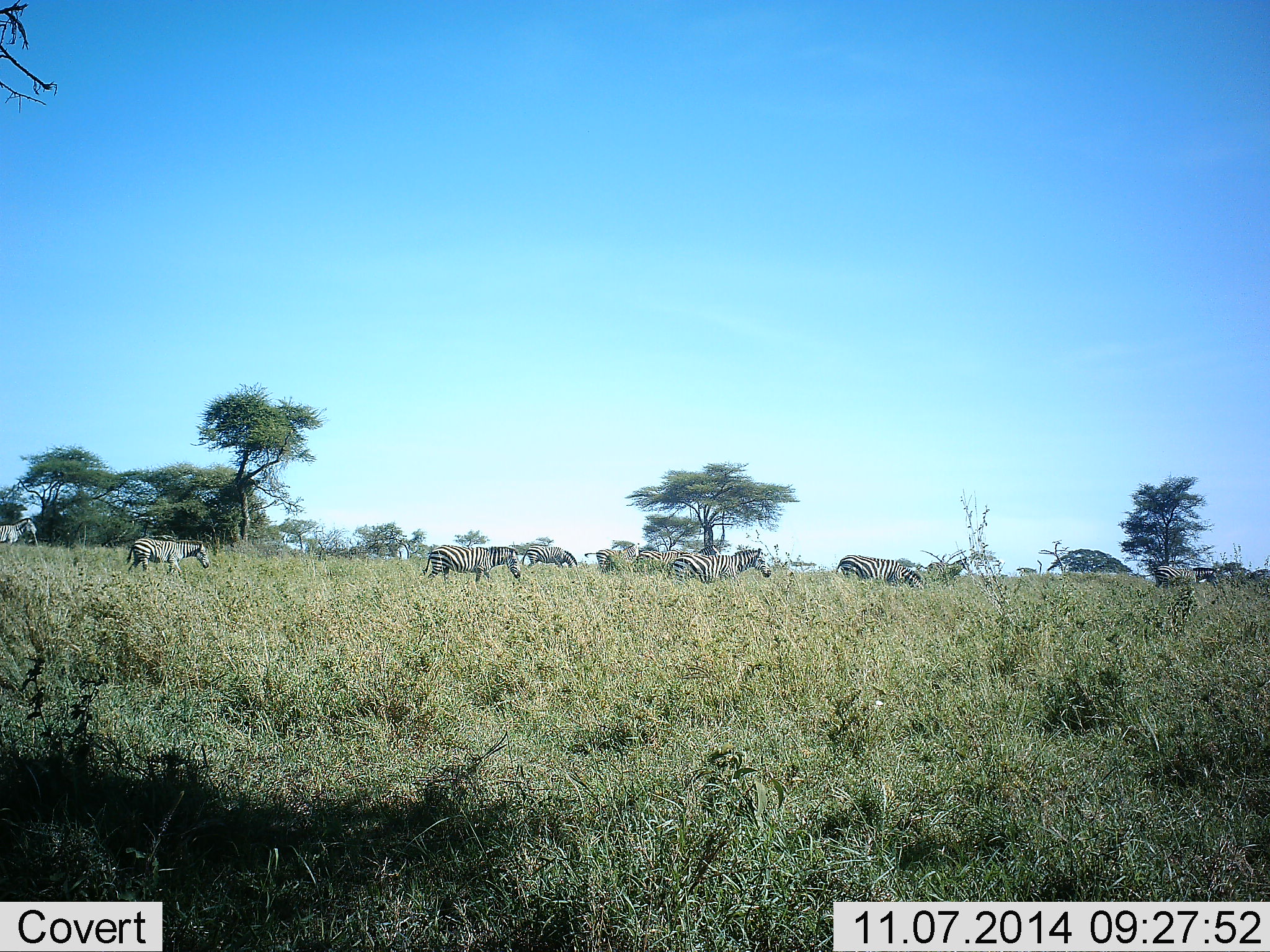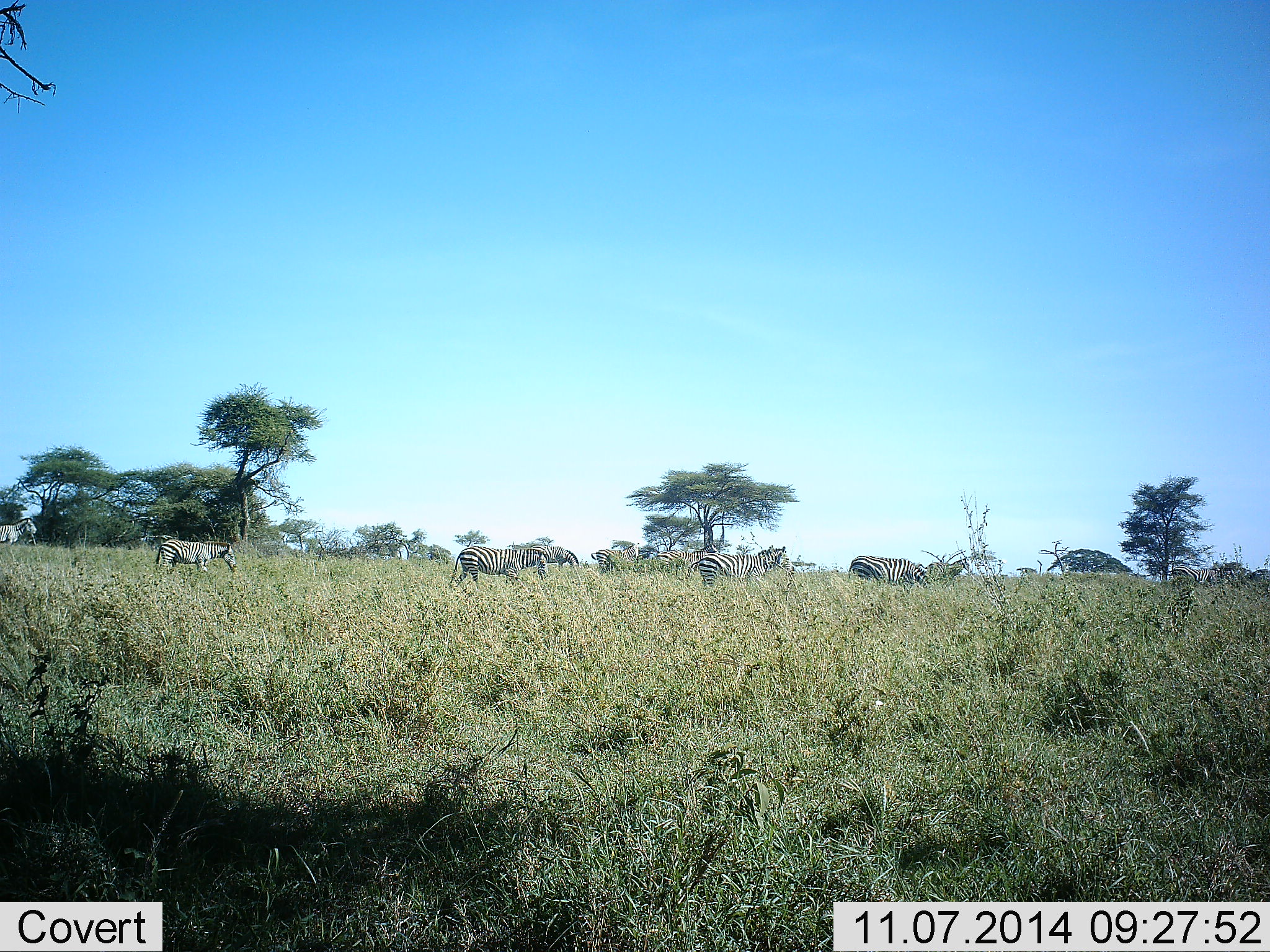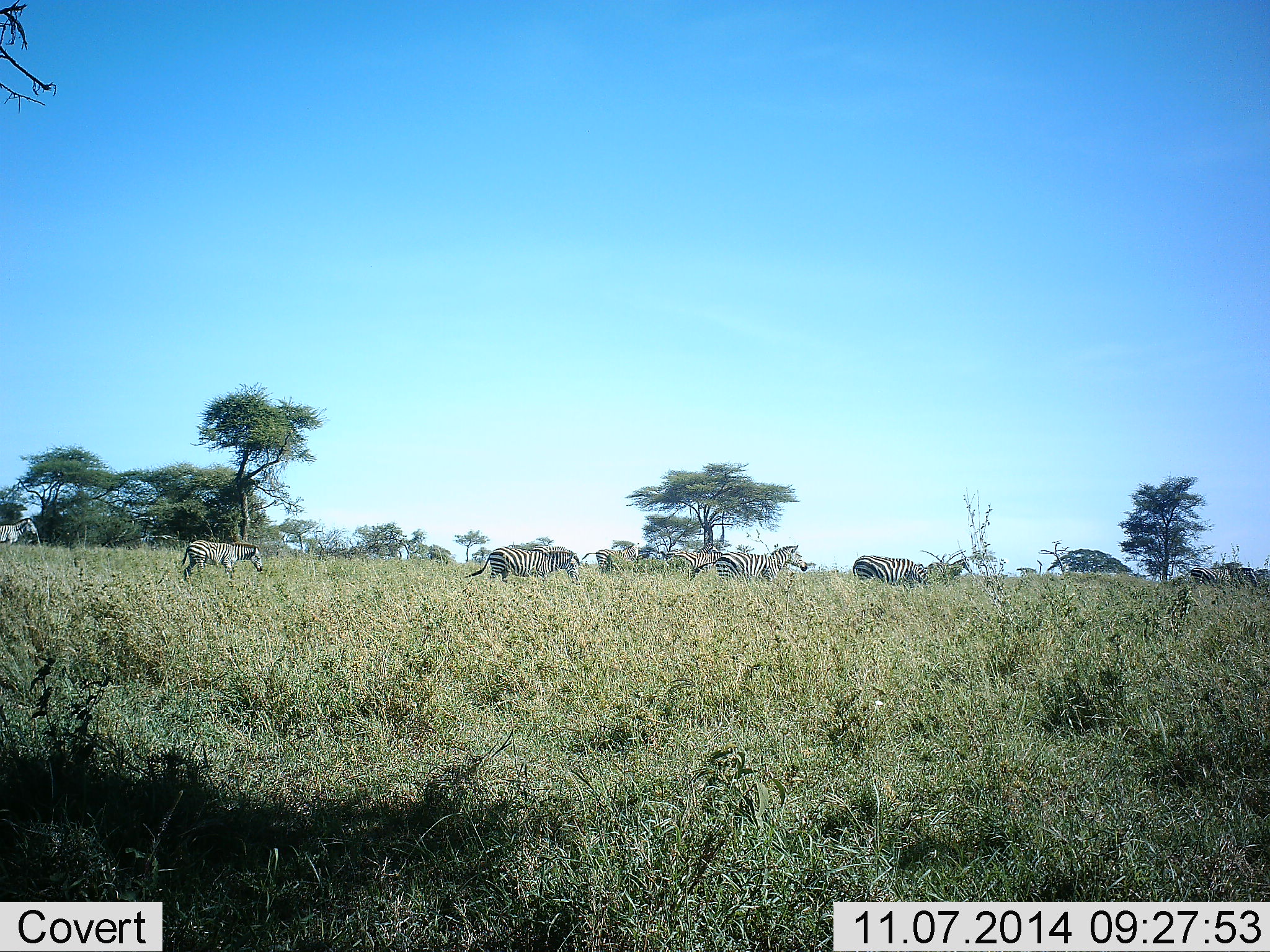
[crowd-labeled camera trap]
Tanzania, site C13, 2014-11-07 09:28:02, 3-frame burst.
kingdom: Animalia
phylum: Chordata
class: Mammalia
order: Perissodactyla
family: Equidae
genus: Equus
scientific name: Equus quagga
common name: plains zebra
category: zebra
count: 8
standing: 20%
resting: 0%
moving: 100%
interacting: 0%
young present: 0%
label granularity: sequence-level